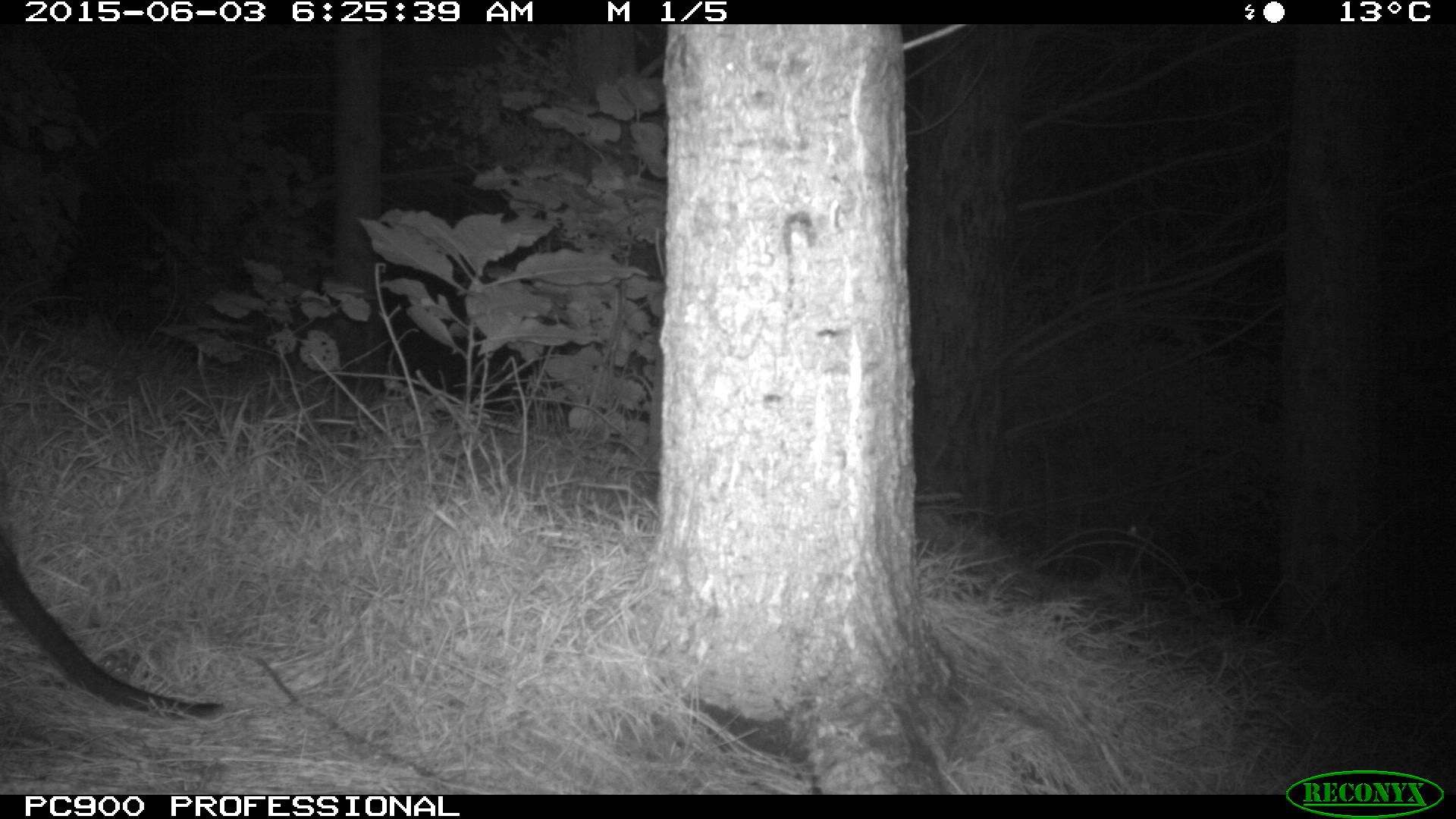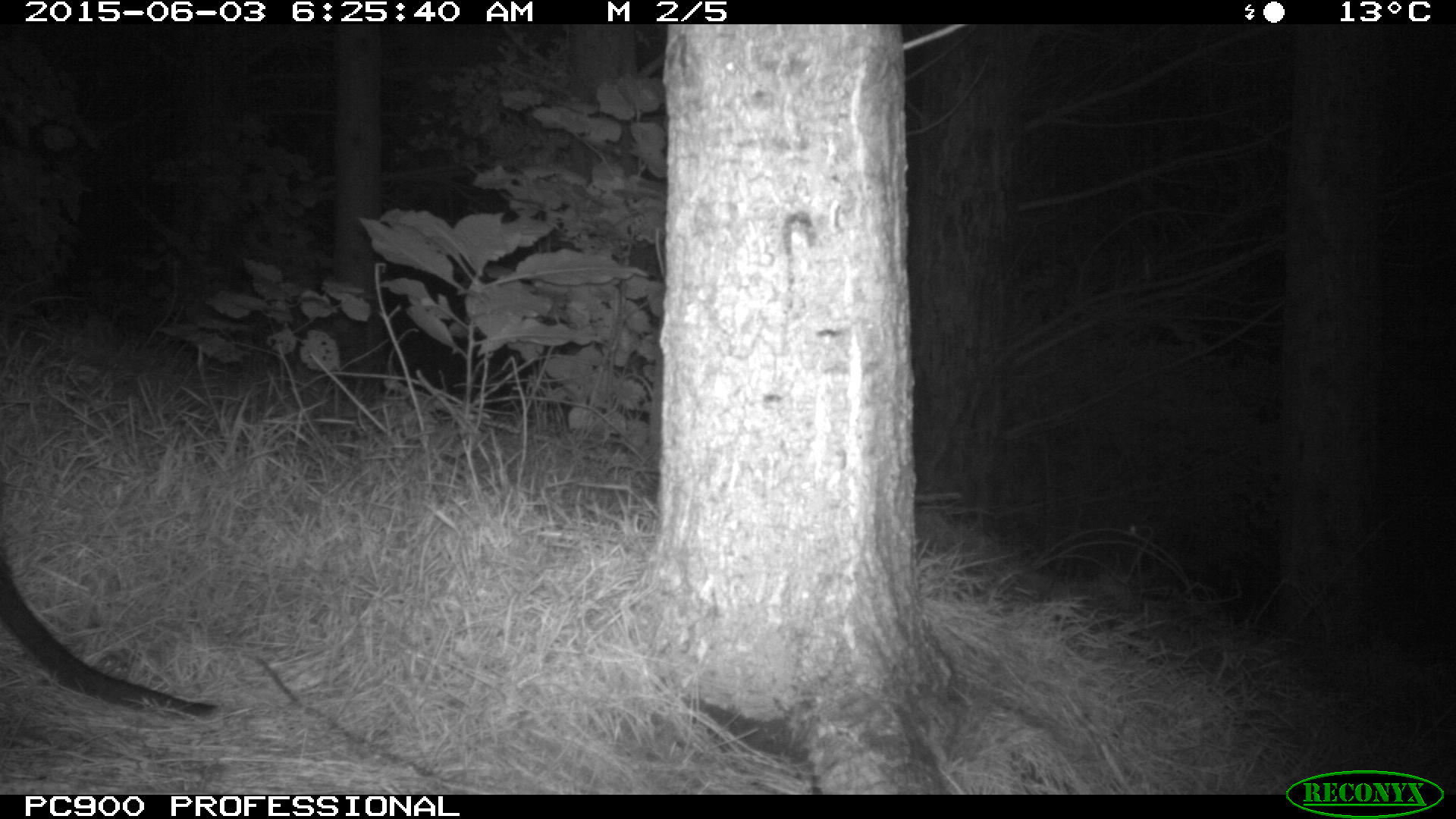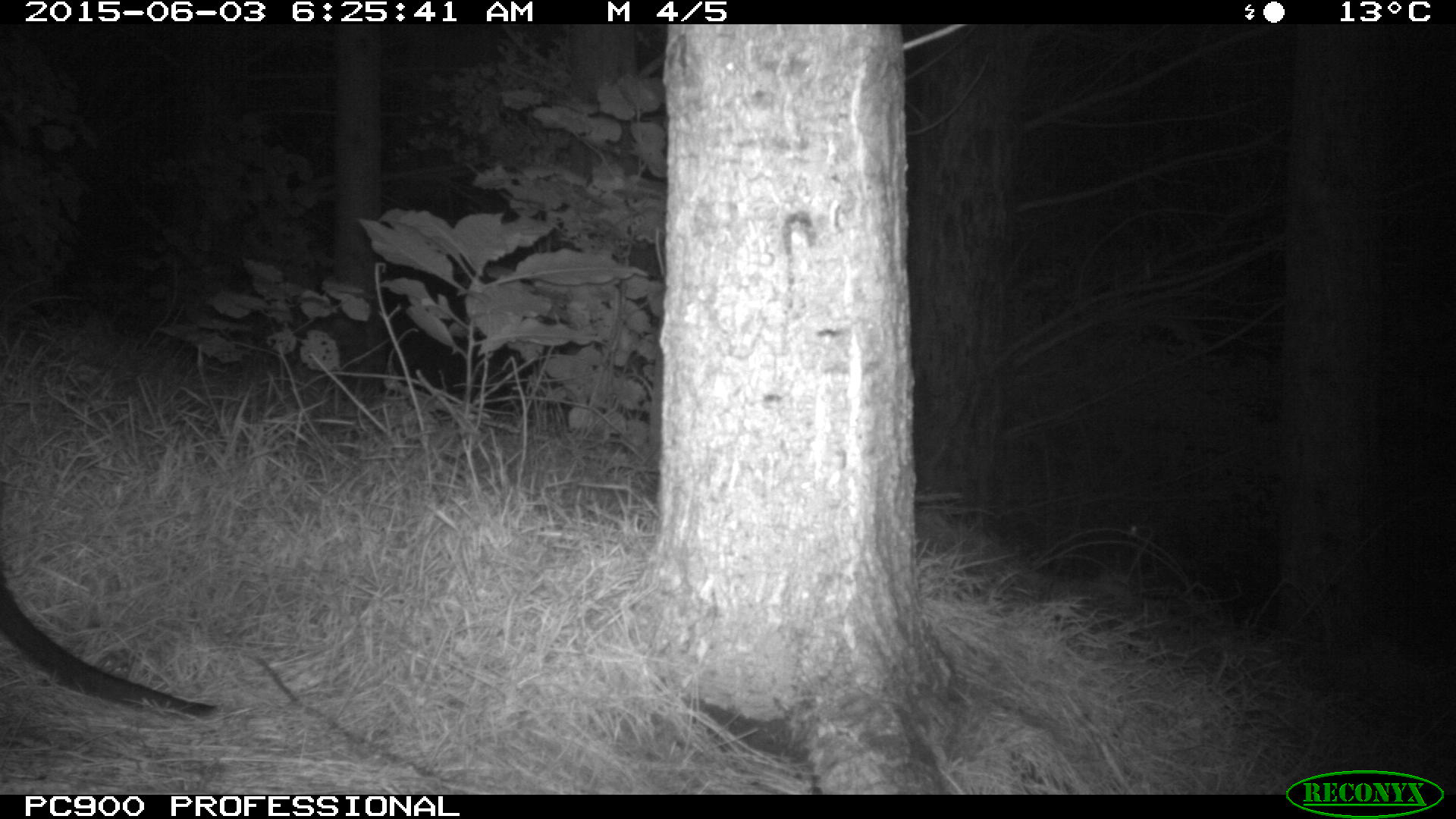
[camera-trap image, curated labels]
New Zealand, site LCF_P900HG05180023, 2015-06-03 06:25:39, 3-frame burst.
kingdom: Animalia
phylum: Chordata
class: Mammalia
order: Diprotodontia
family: Macropodidae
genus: Notamacropus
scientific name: Notamacropus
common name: wallaby